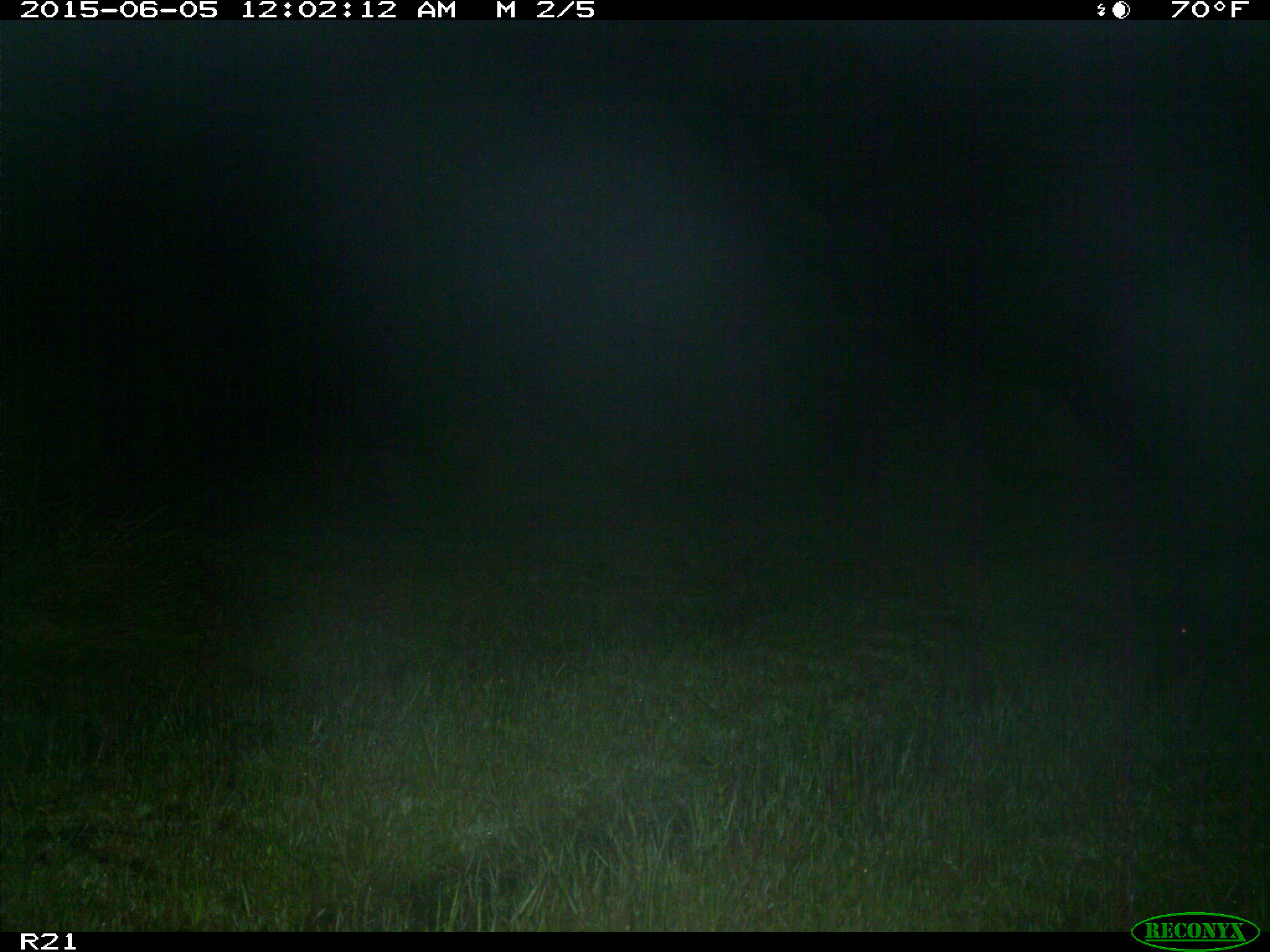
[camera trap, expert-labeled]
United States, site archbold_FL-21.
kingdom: Animalia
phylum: Chordata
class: Mammalia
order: Artiodactyla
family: Suidae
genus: Sus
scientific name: Sus scrofa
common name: wild boar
Sus scrofa (wild boar).